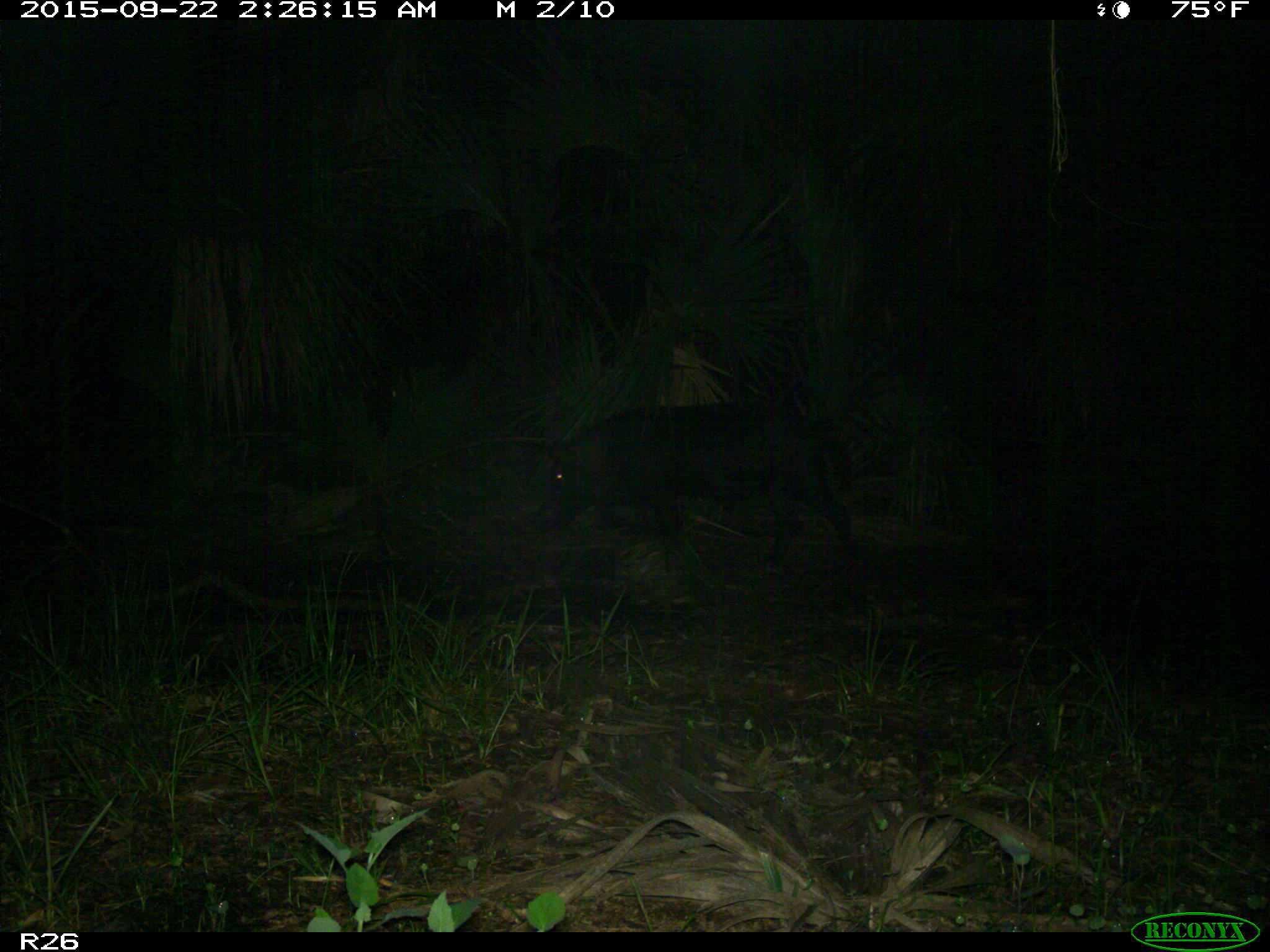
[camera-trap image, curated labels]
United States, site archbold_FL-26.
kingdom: Animalia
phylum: Chordata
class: Mammalia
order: Artiodactyla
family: Suidae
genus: Sus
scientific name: Sus scrofa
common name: wild boar